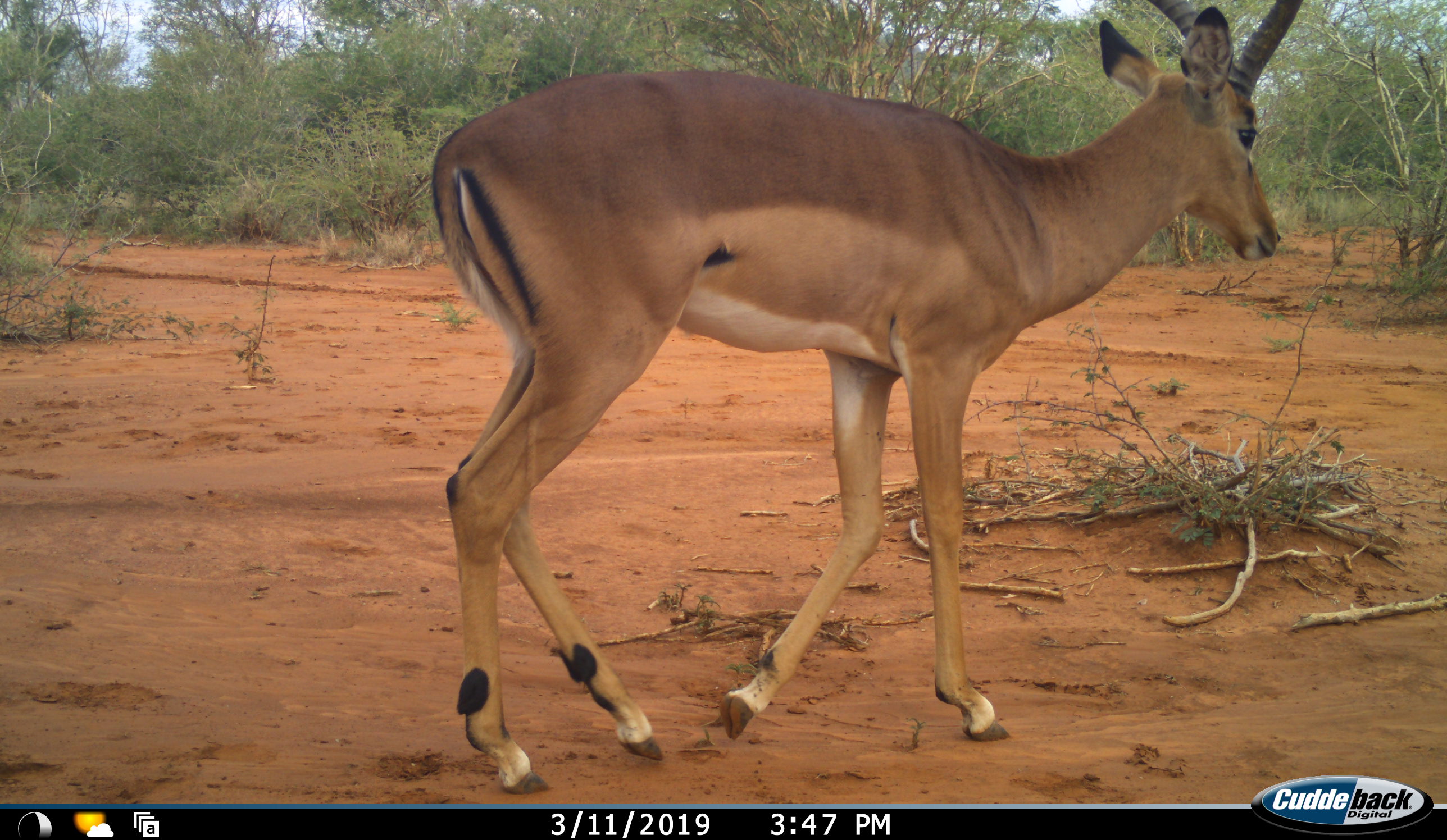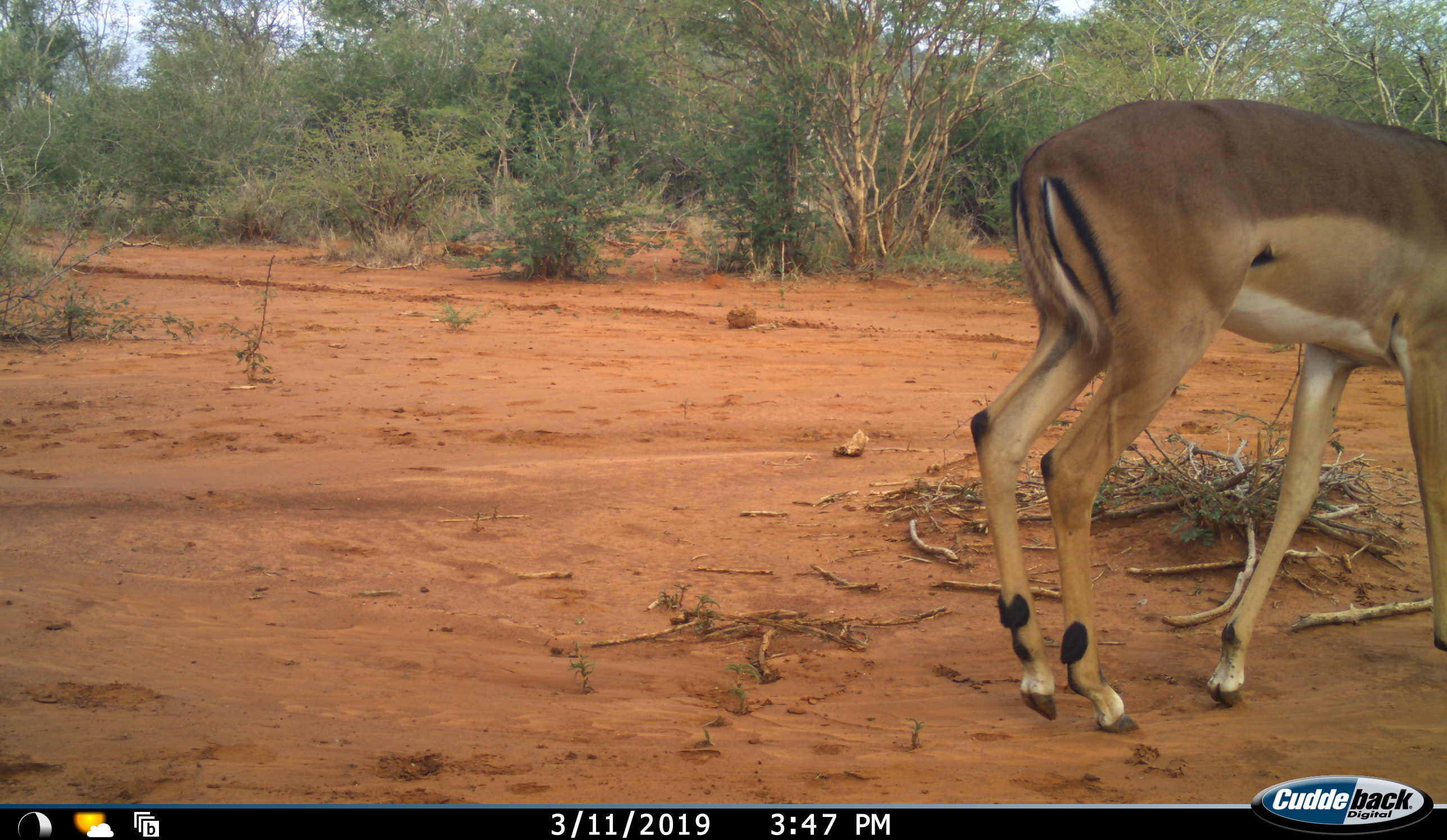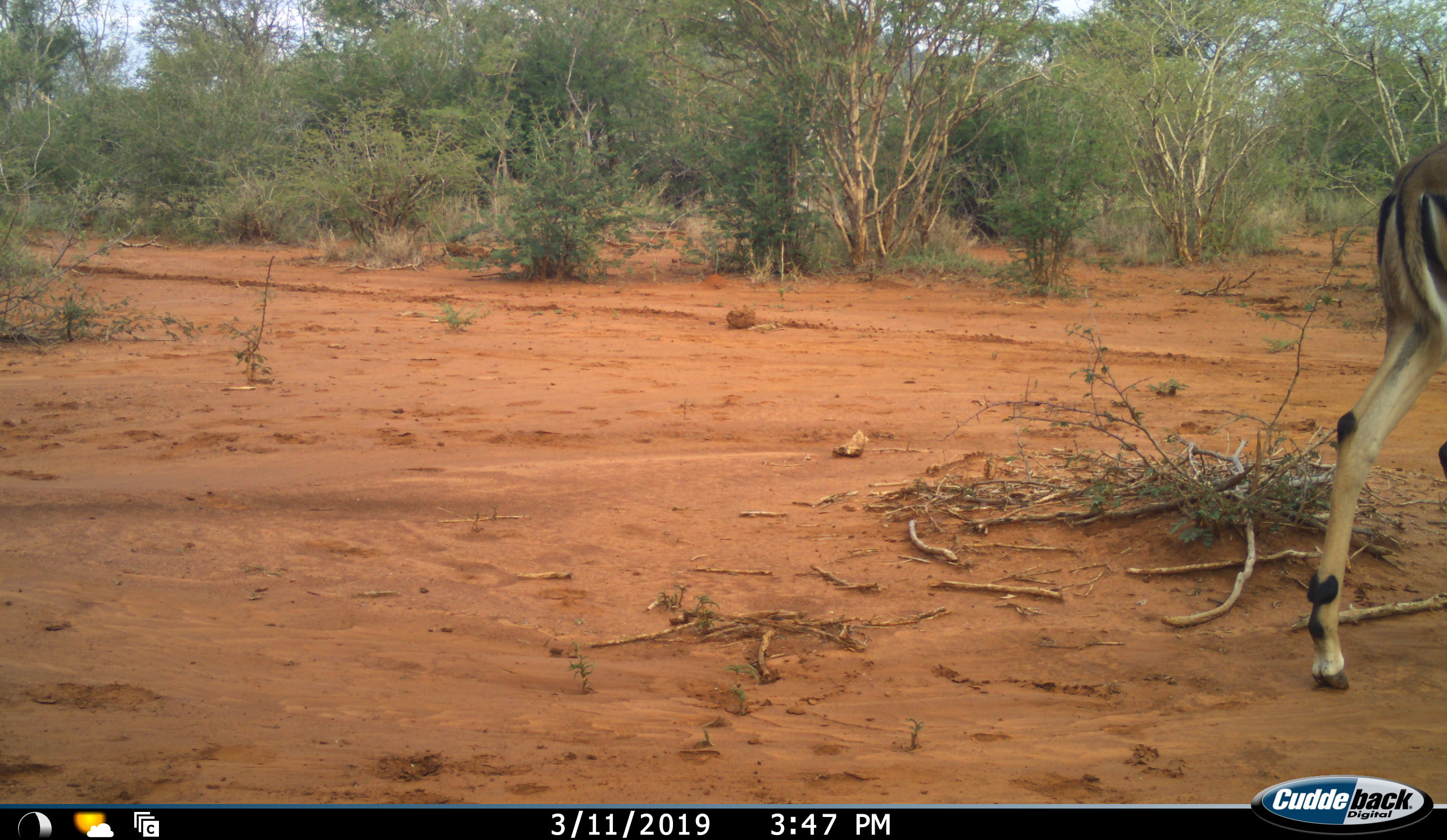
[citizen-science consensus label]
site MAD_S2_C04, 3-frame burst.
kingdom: Animalia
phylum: Chordata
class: Mammalia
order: Artiodactyla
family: Bovidae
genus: Aepyceros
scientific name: Aepyceros melampus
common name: impala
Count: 1.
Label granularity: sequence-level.